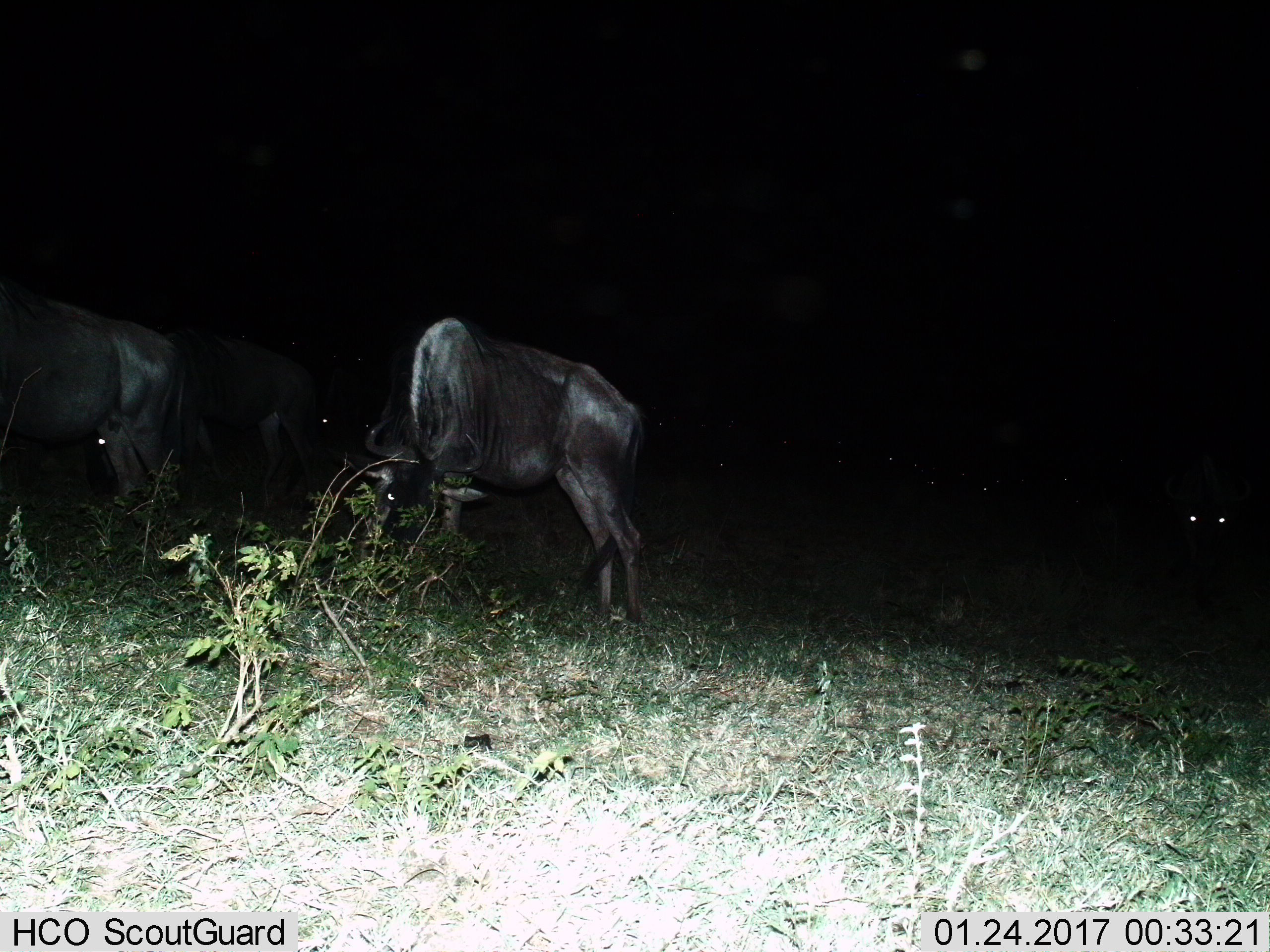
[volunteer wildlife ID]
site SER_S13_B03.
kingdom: Animalia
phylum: Chordata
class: Mammalia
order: Artiodactyla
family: Bovidae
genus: Connochaetes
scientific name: Connochaetes taurinus taurinus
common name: blue wildebeest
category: wildebeestblue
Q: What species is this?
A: Wildebeestblue (blue wildebeest) (Connochaetes taurinus taurinus).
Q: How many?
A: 3.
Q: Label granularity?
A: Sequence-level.